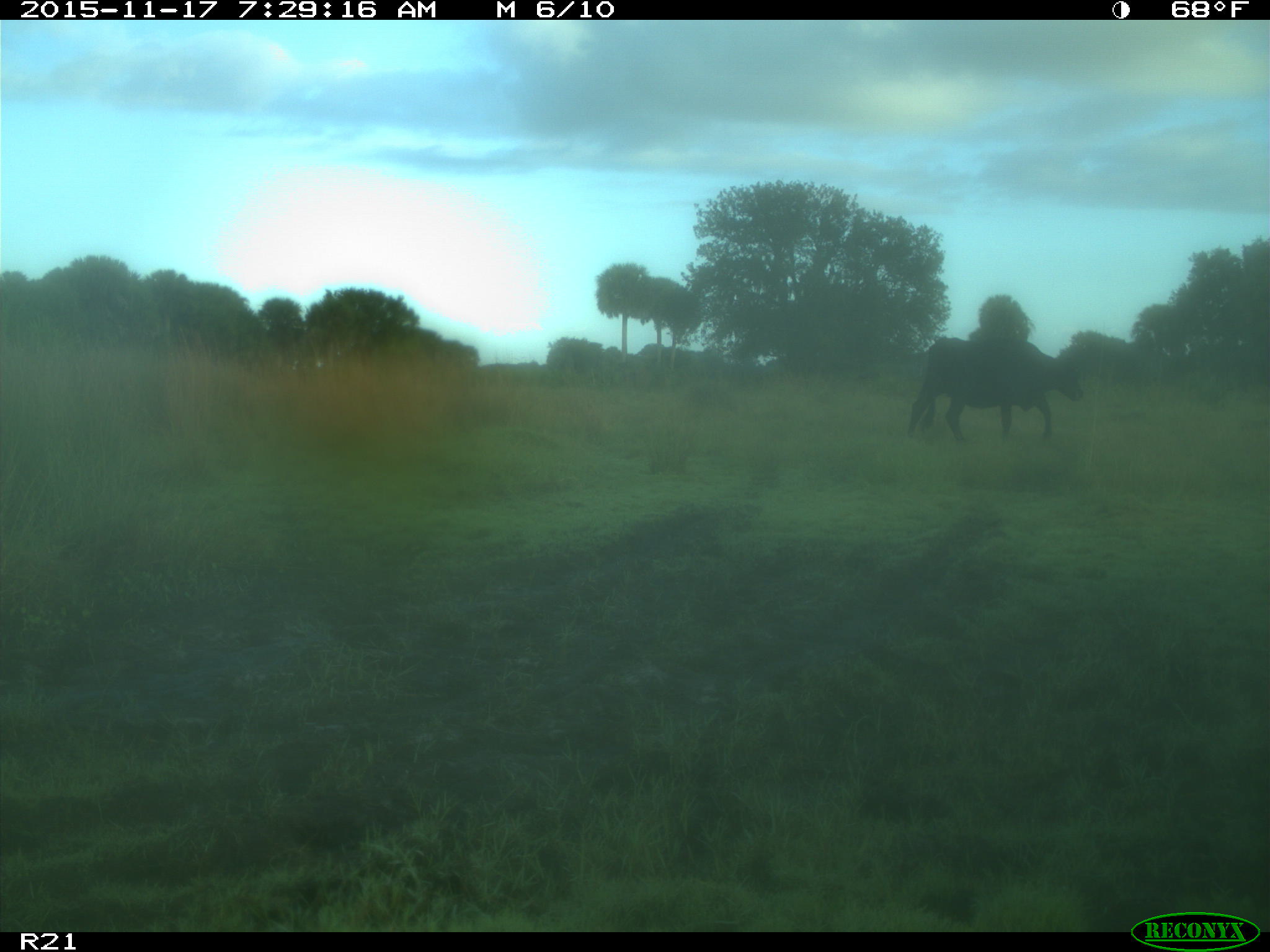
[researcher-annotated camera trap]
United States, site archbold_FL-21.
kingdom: Animalia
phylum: Chordata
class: Mammalia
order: Artiodactyla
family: Bovidae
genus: Bos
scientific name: Bos taurus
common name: domestic cow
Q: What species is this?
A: Bos taurus (domestic cow).